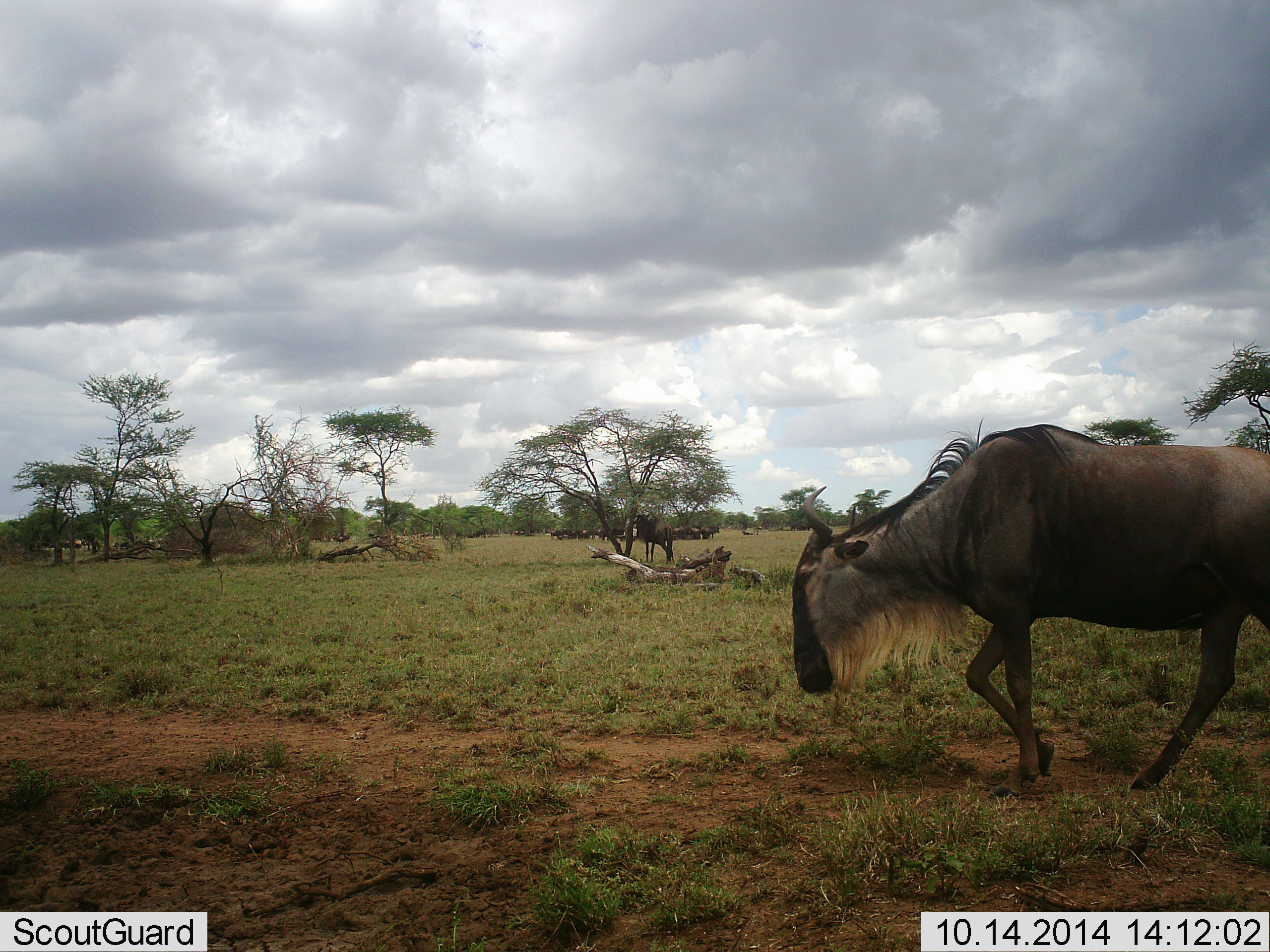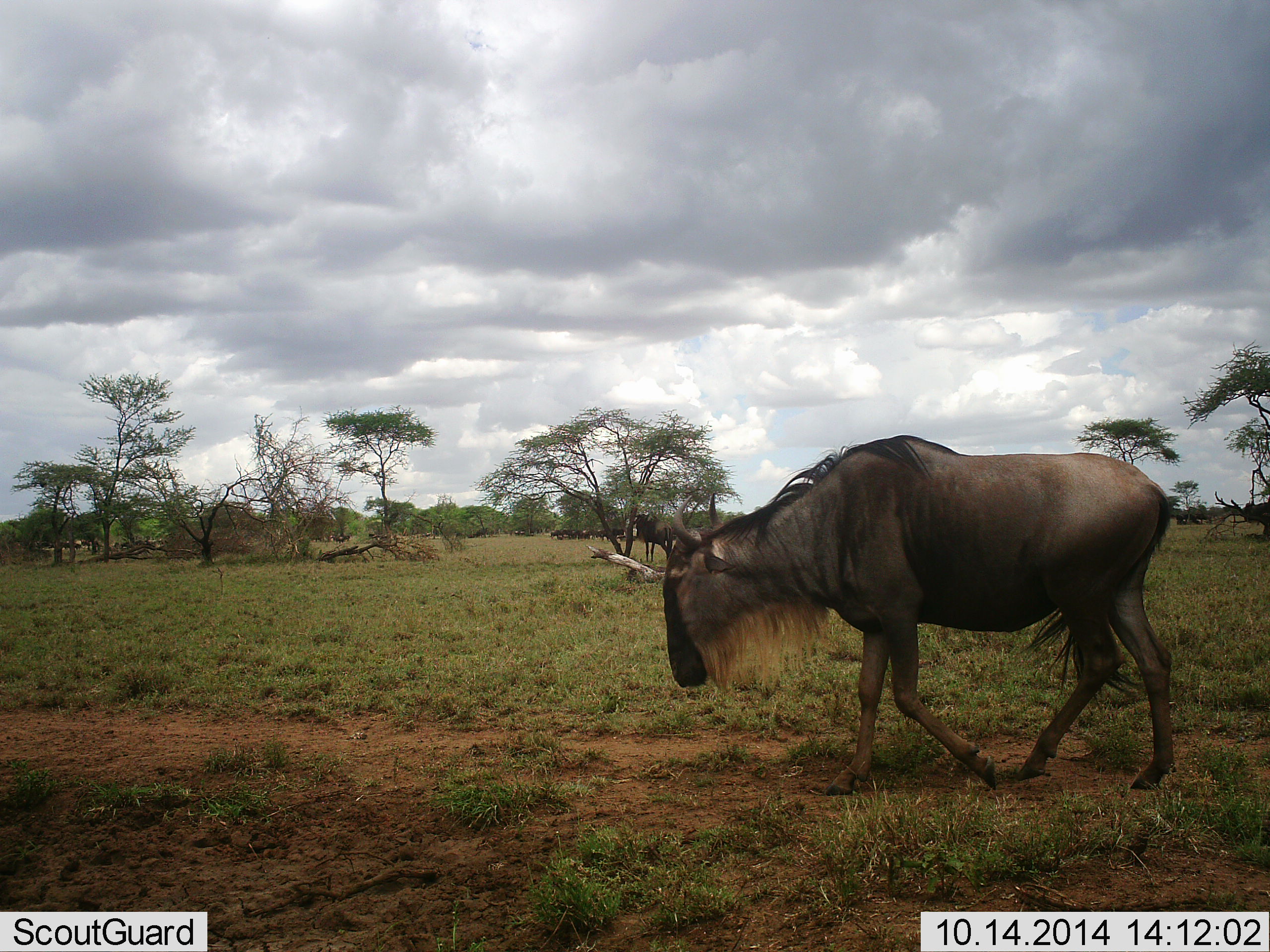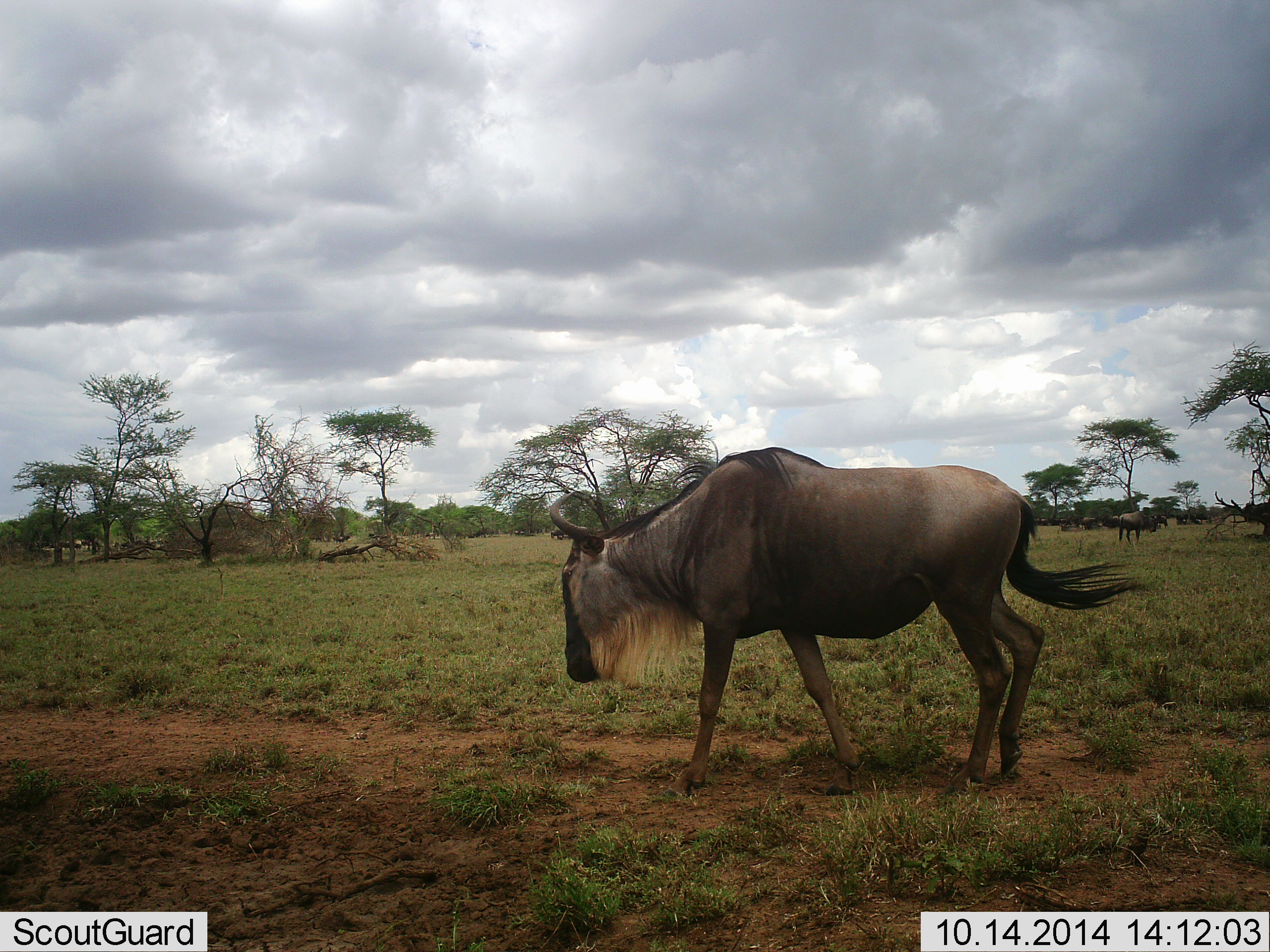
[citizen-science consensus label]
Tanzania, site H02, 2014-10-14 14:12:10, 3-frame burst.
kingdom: Animalia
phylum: Chordata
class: Mammalia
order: Artiodactyla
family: Bovidae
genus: Connochaetes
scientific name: Connochaetes taurinus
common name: blue wildebeest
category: wildebeest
Wildebeest (blue wildebeest) (Connochaetes taurinus), count 2. Behavior (volunteer vote fractions): standing 60%, resting 0%, moving 100%, interacting 0%. Young present (vote fraction): 0%. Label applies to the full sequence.